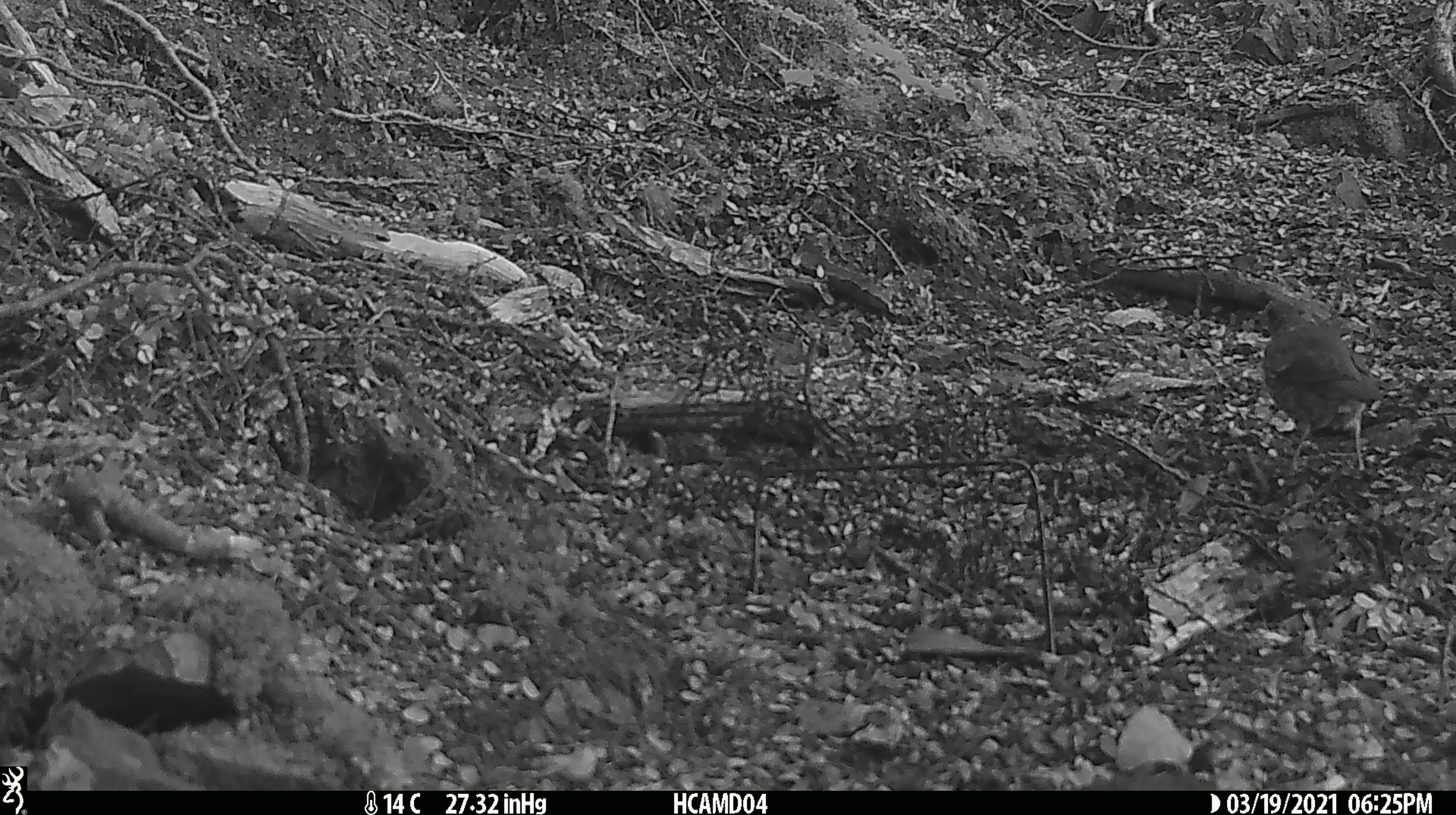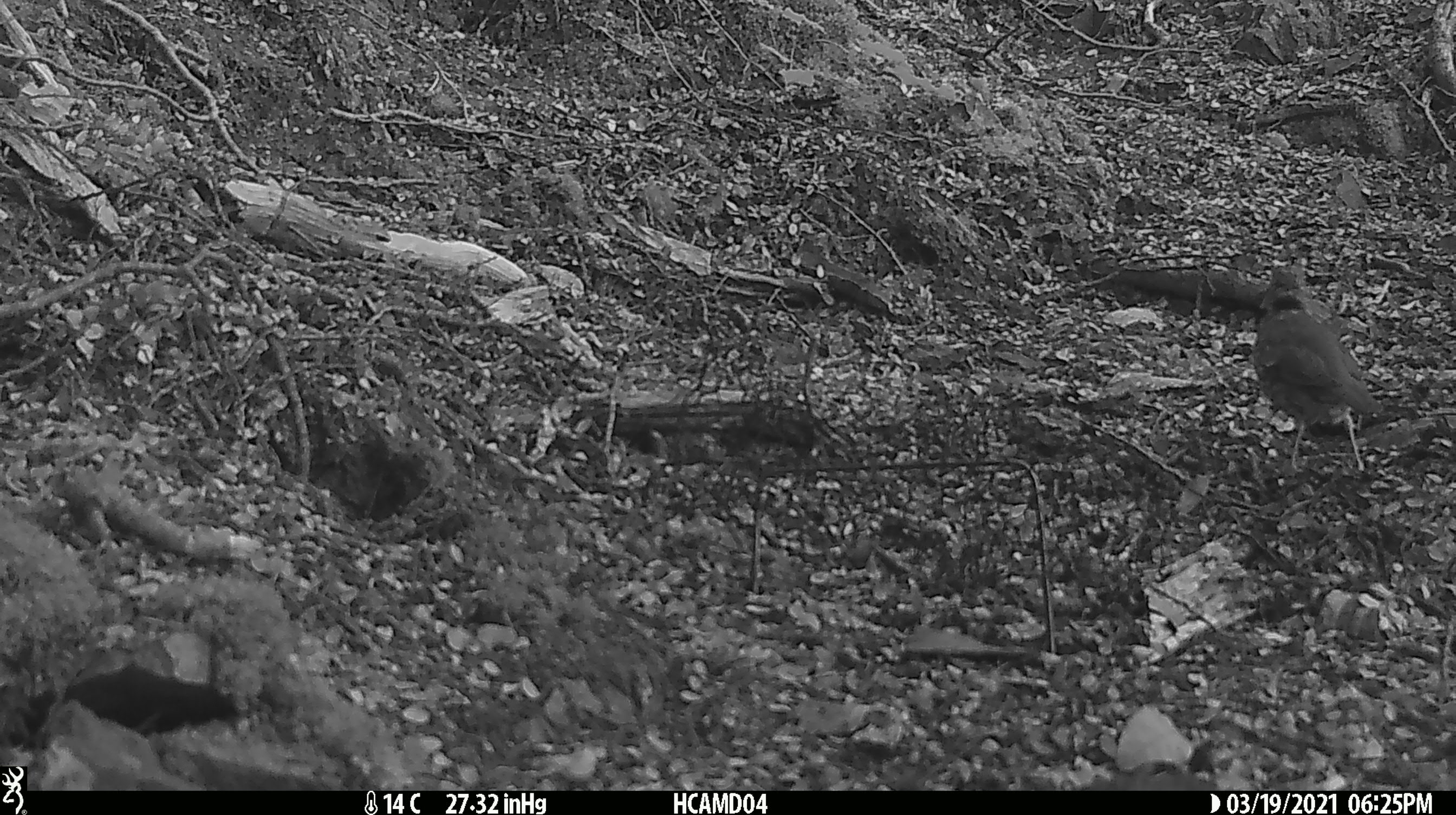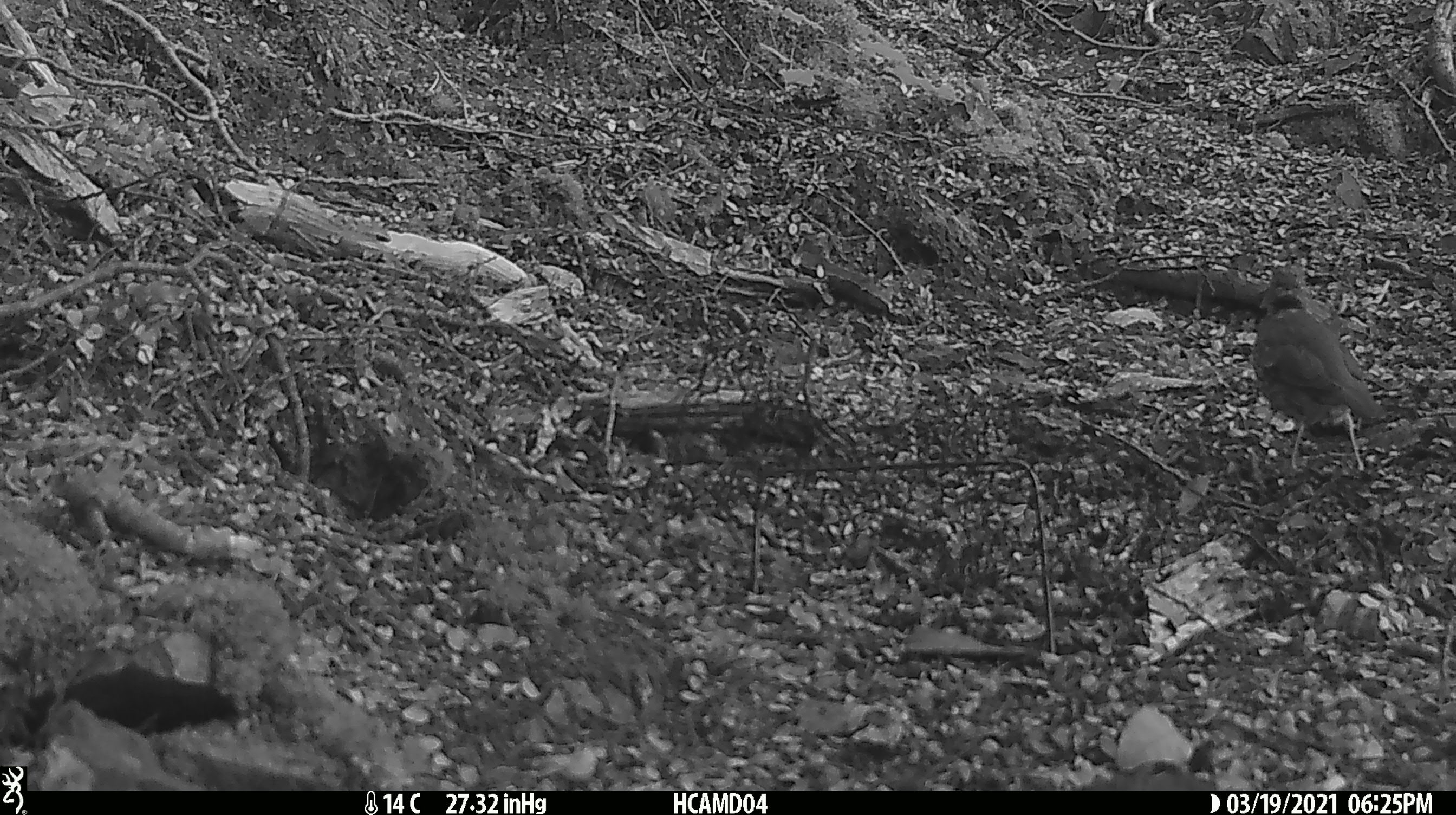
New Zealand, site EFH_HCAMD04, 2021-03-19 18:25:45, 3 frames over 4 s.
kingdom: Animalia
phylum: Chordata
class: Aves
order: Passeriformes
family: Turdidae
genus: Turdus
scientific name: Turdus philomelos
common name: song thrush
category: thrush